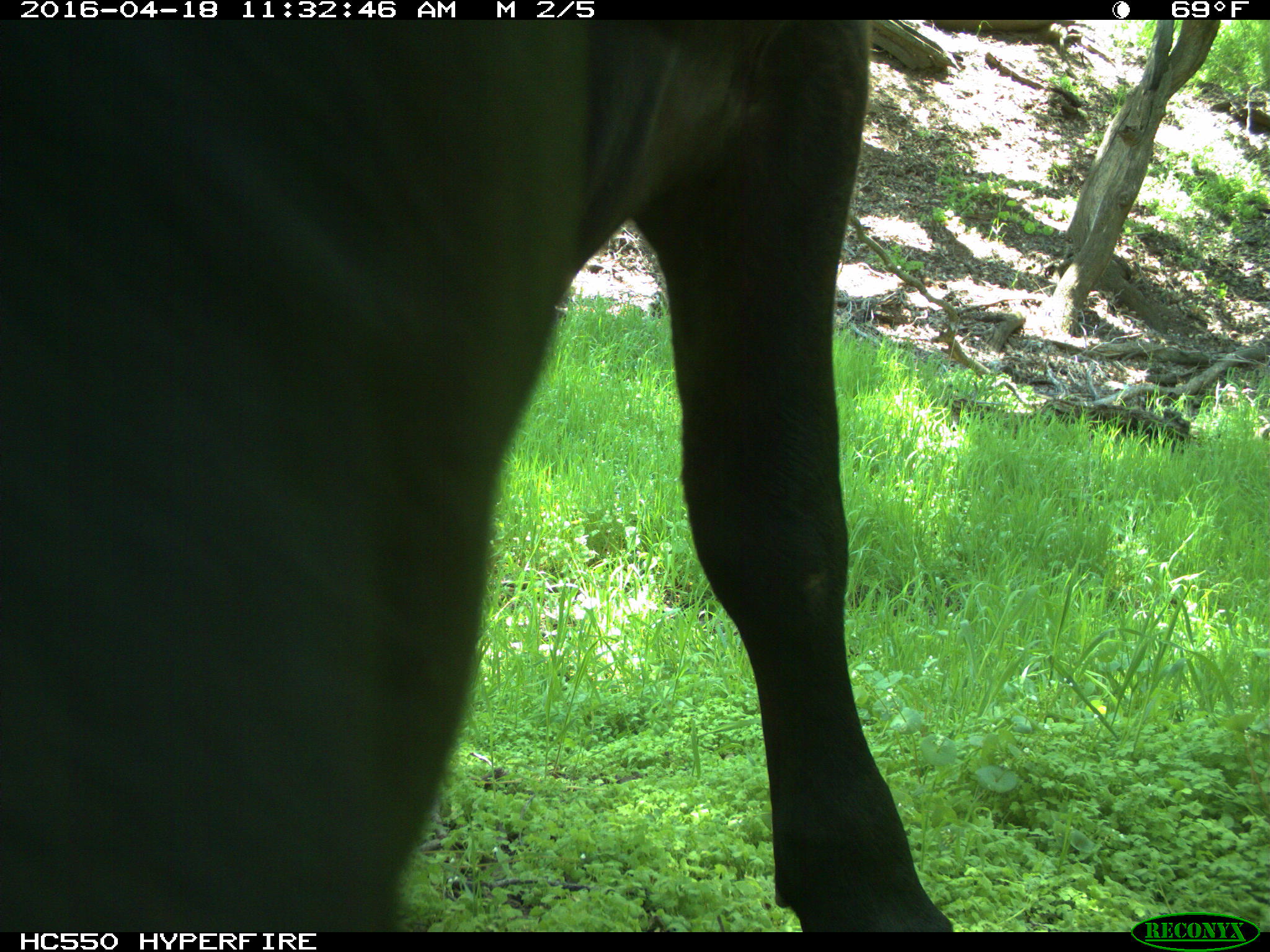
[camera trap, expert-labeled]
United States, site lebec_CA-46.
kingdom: Animalia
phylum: Chordata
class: Mammalia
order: Artiodactyla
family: Bovidae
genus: Bos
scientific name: Bos taurus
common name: domestic cow